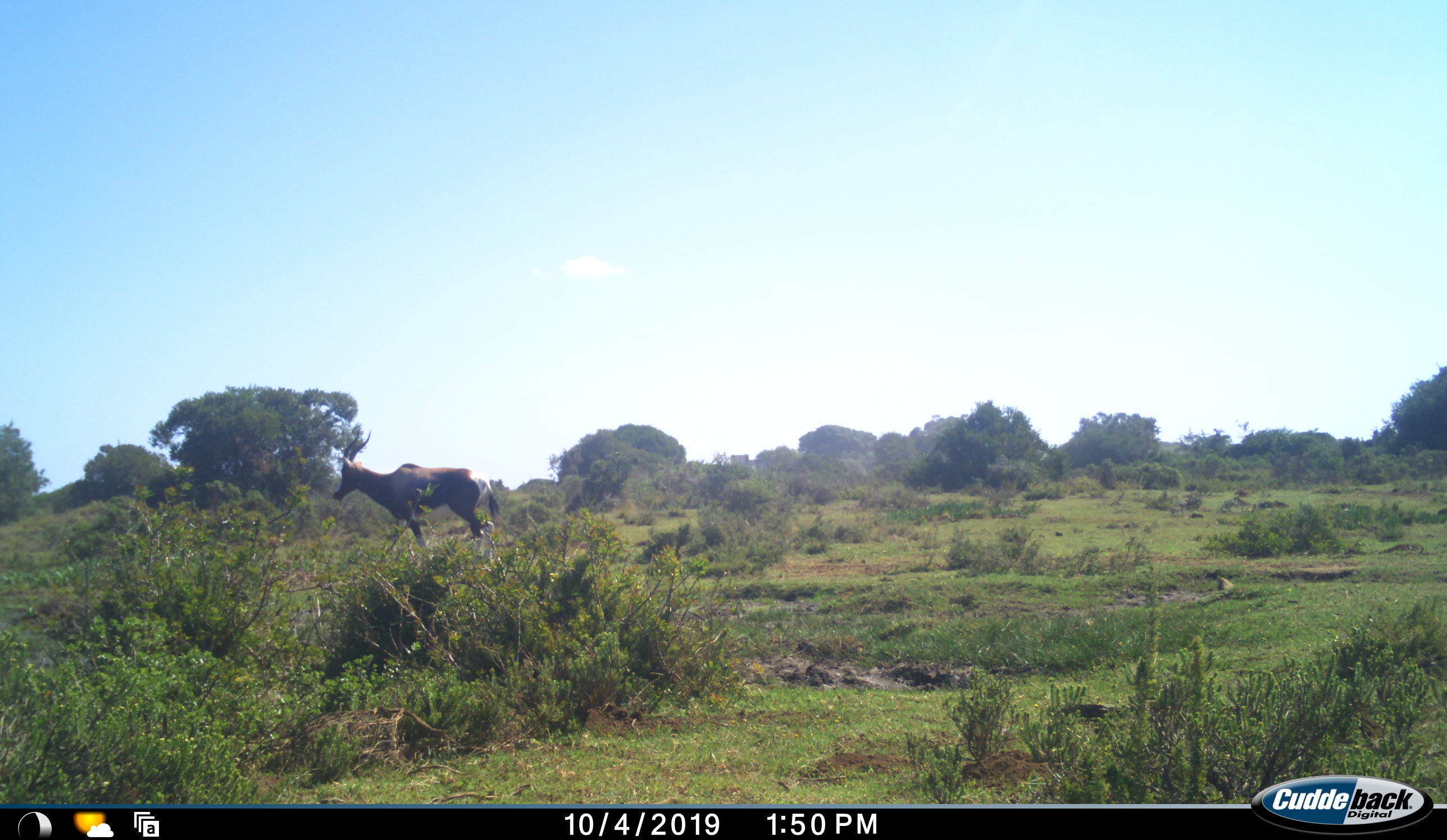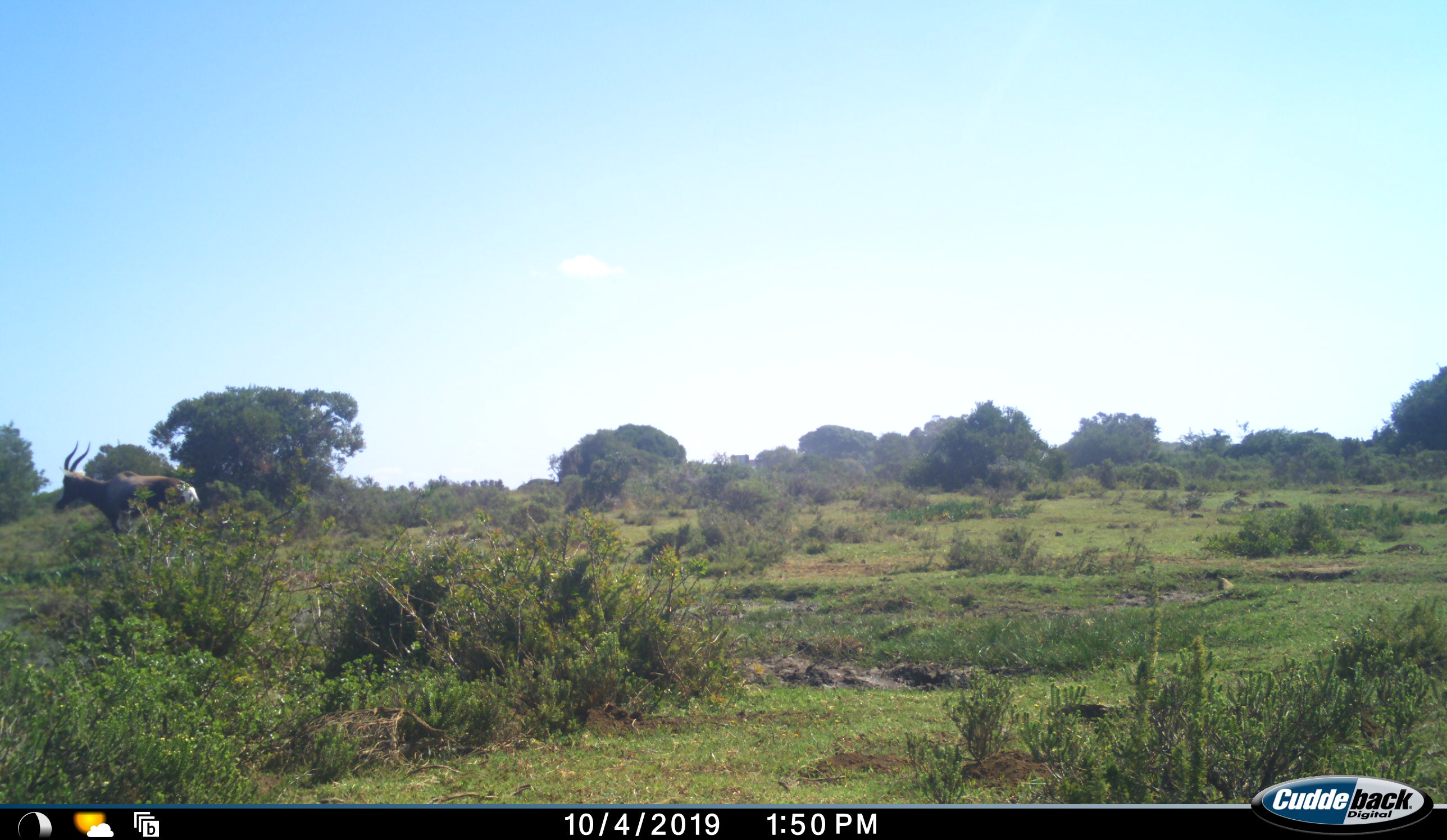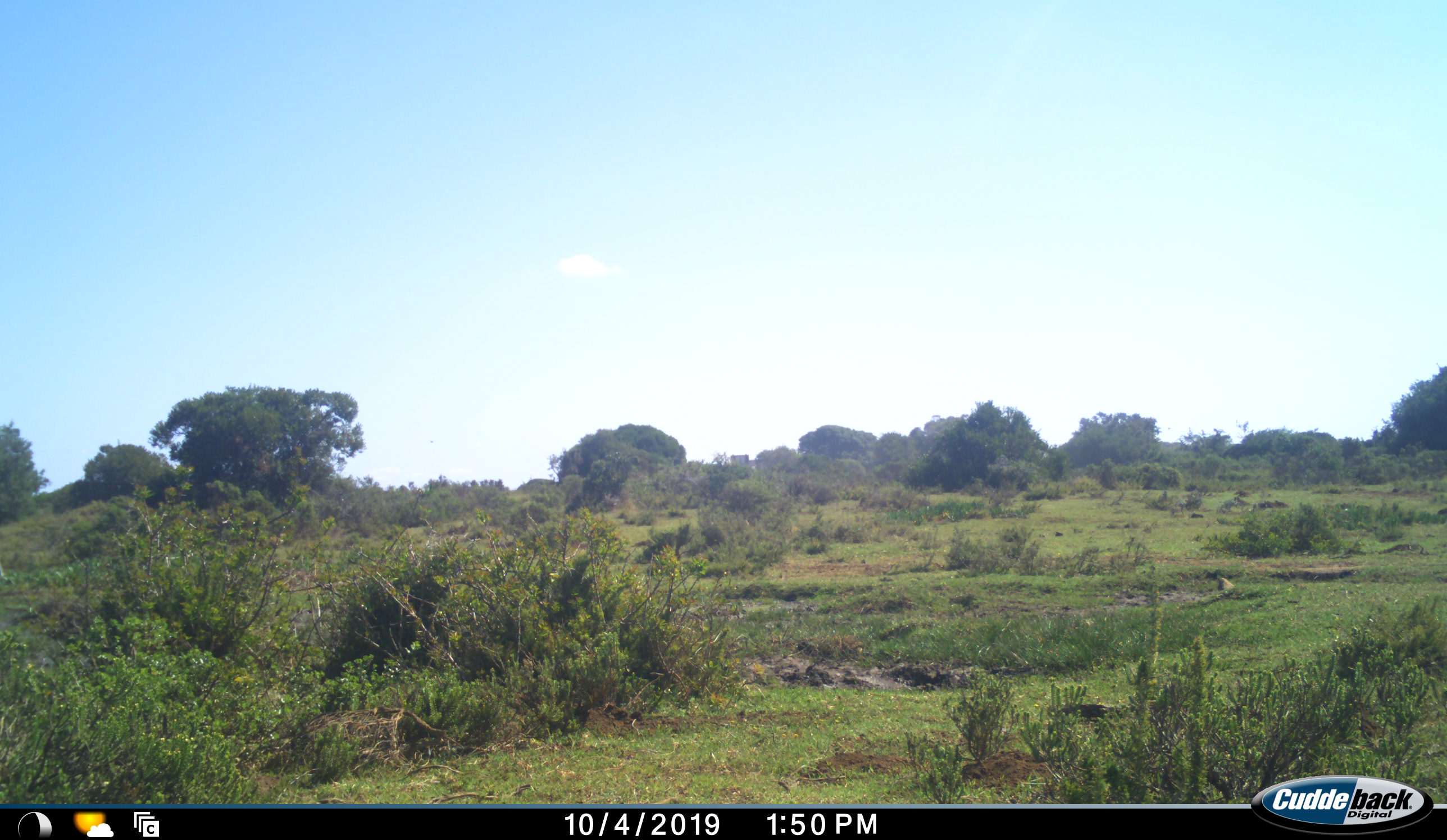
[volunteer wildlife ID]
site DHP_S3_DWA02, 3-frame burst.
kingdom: Animalia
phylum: Chordata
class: Mammalia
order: Artiodactyla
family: Bovidae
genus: Damaliscus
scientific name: Damaliscus pygargus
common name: bontebok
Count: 1.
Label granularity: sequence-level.